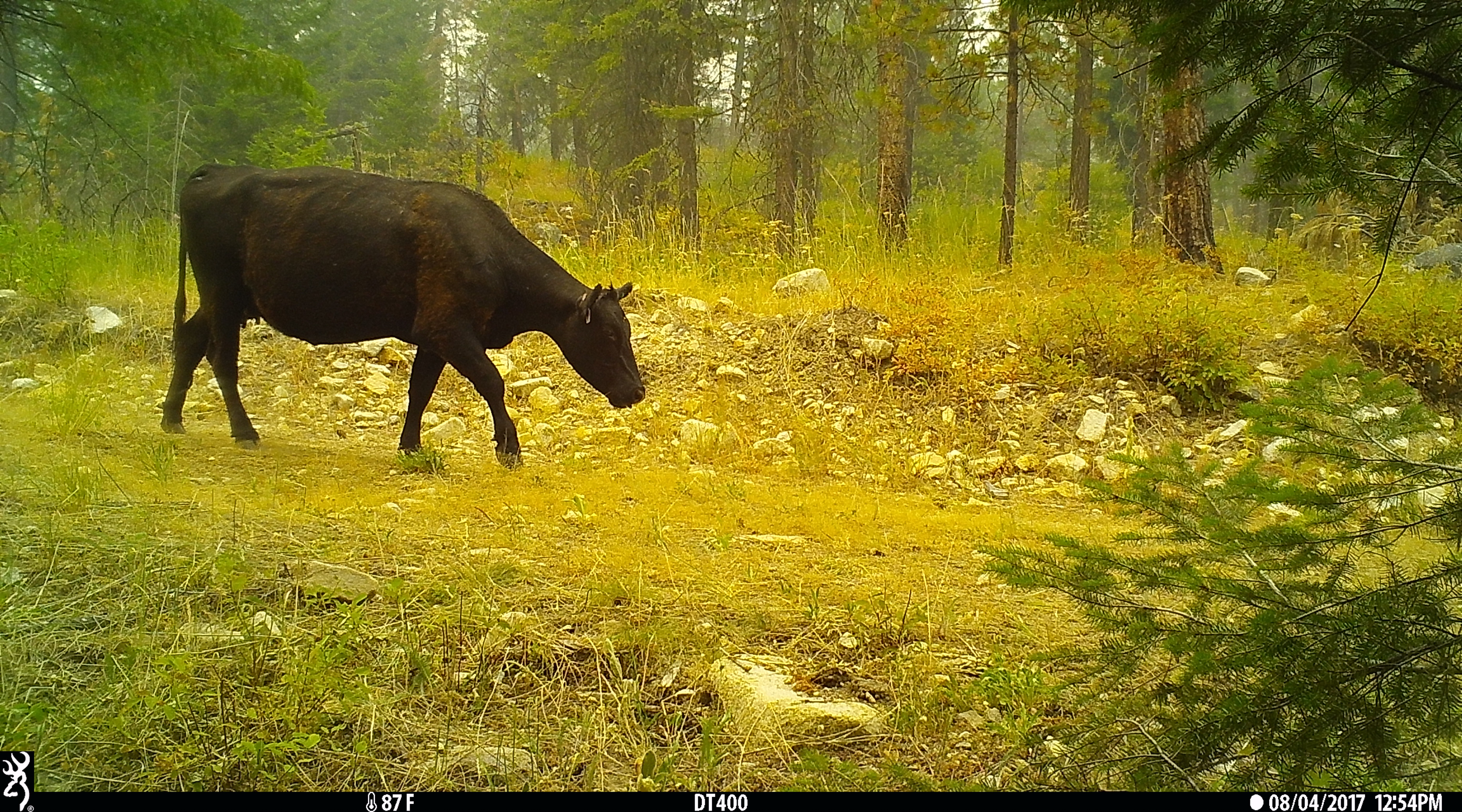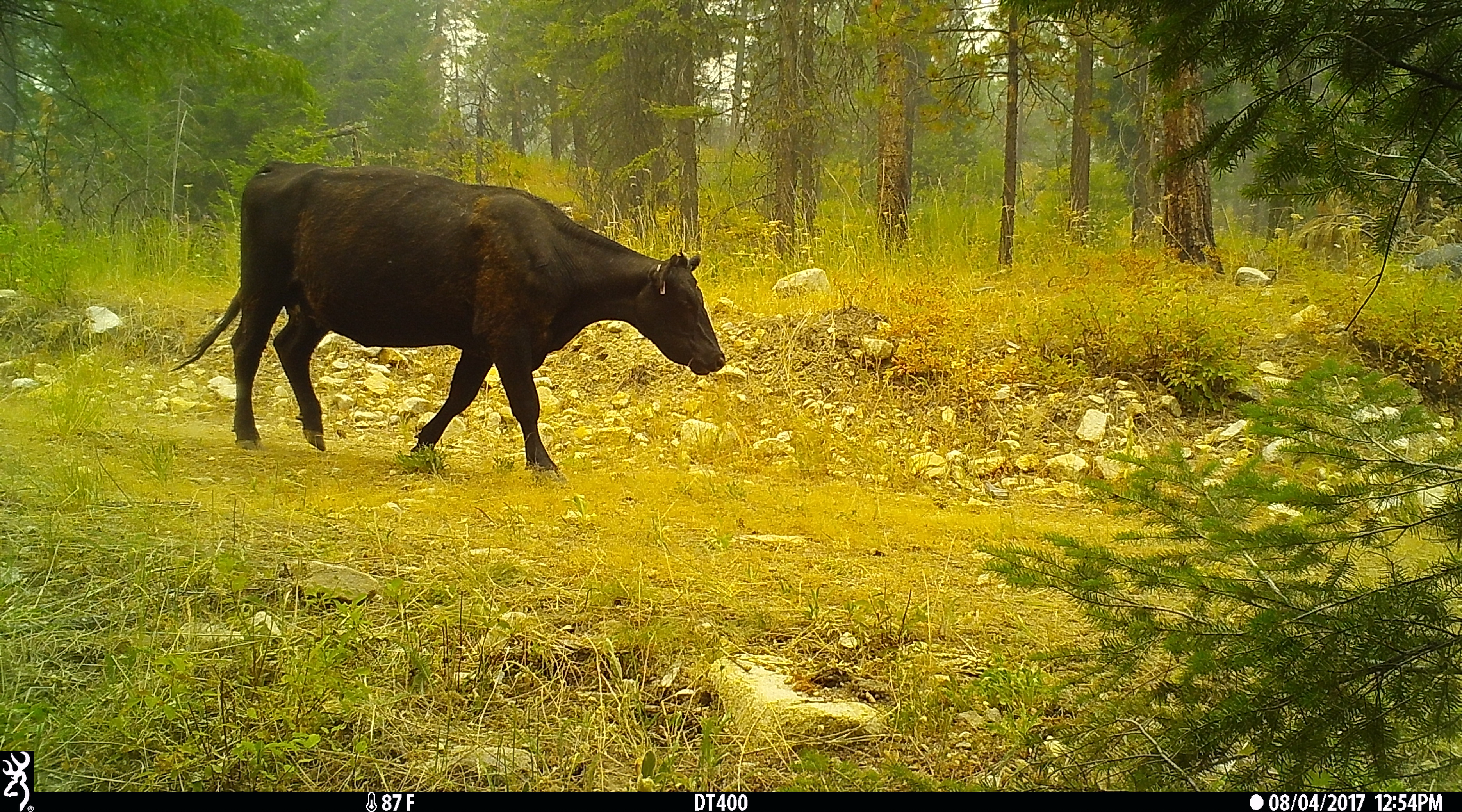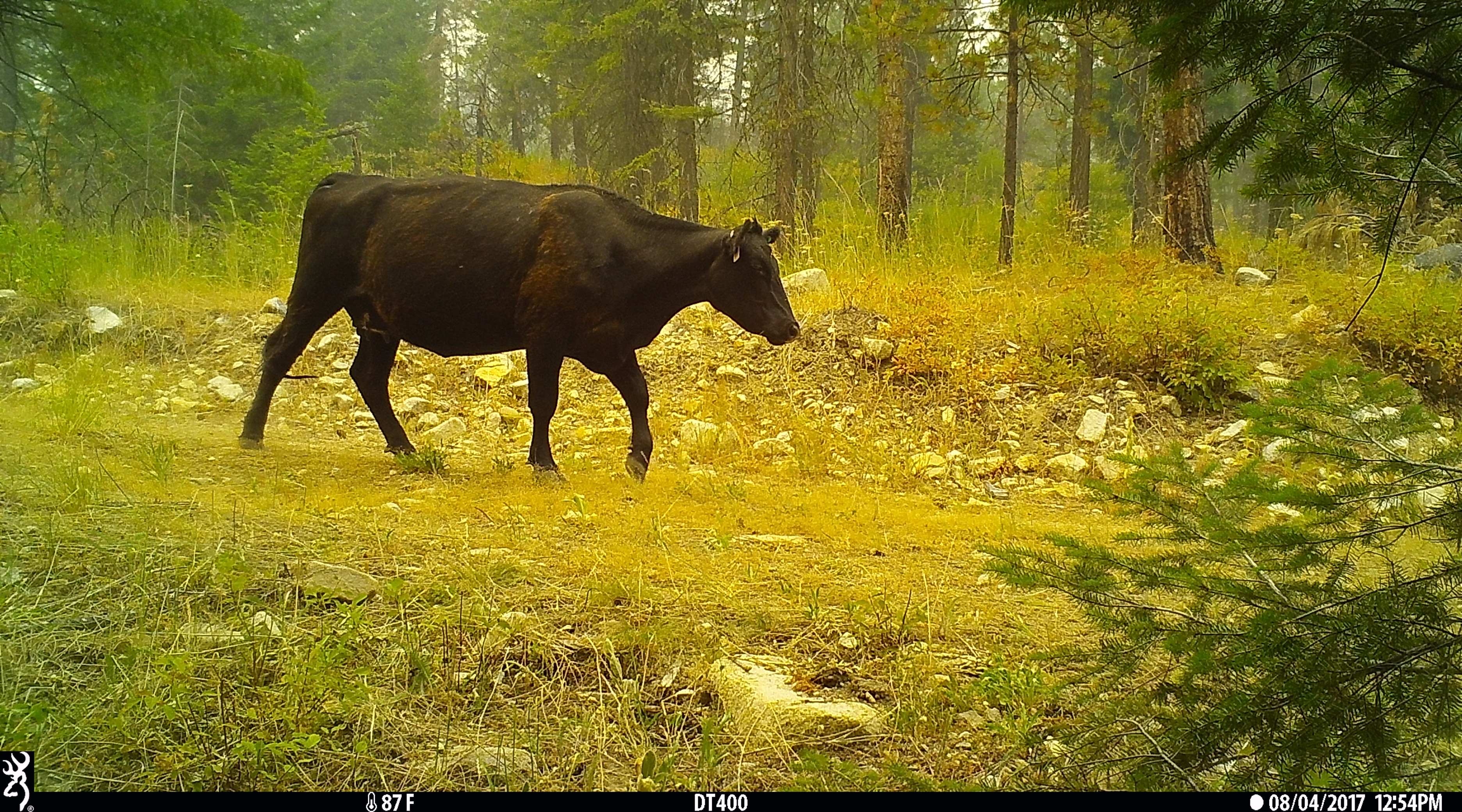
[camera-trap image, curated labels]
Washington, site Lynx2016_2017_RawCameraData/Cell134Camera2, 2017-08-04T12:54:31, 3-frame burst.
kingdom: Animalia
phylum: Chordata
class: Mammalia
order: Artiodactyla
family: Bovidae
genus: Bos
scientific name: Bos taurus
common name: domestic cattle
Domestic cattle (Bos taurus). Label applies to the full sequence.